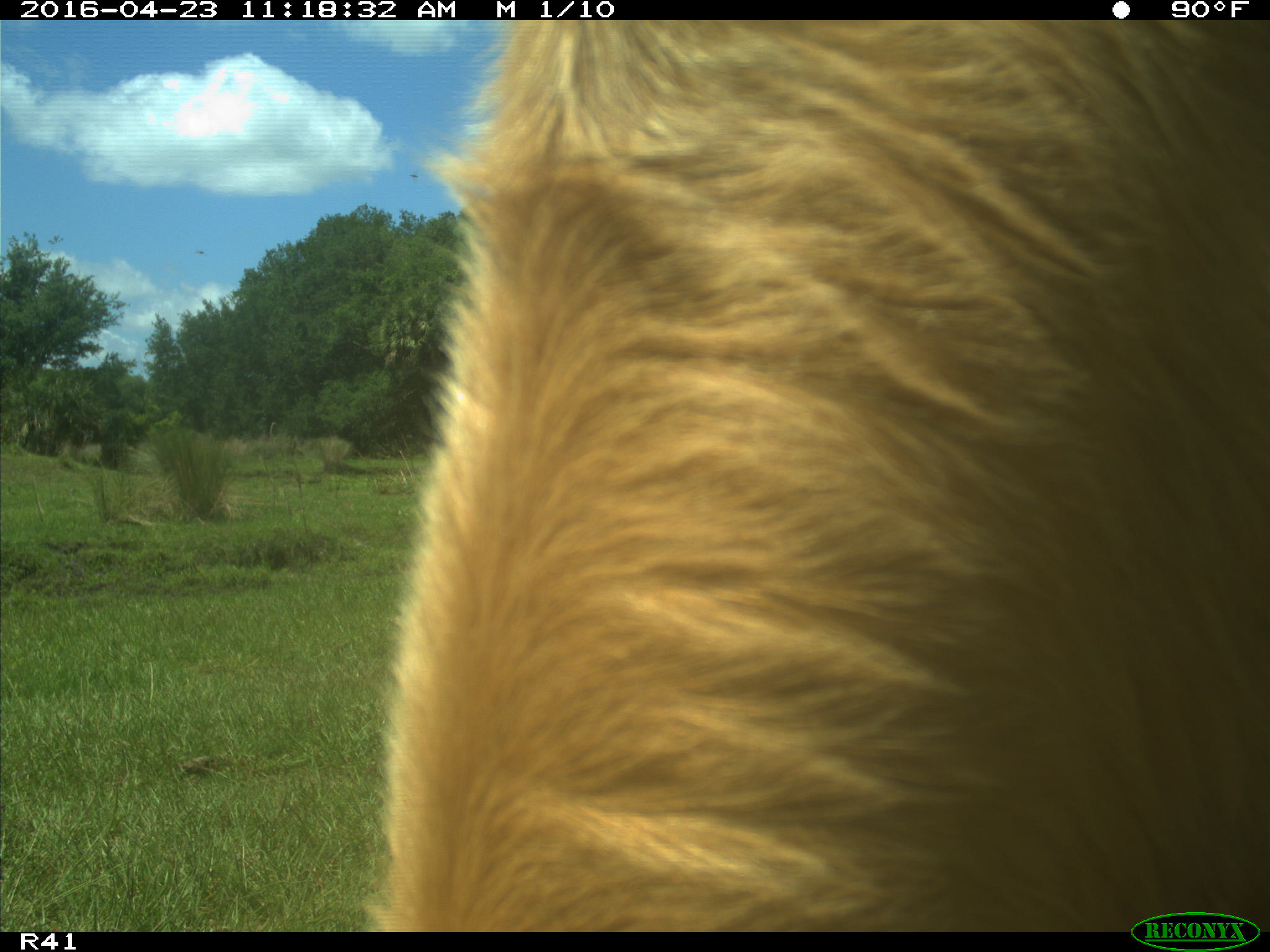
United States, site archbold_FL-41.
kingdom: Animalia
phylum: Chordata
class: Mammalia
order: Artiodactyla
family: Bovidae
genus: Bos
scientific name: Bos taurus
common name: domestic cow